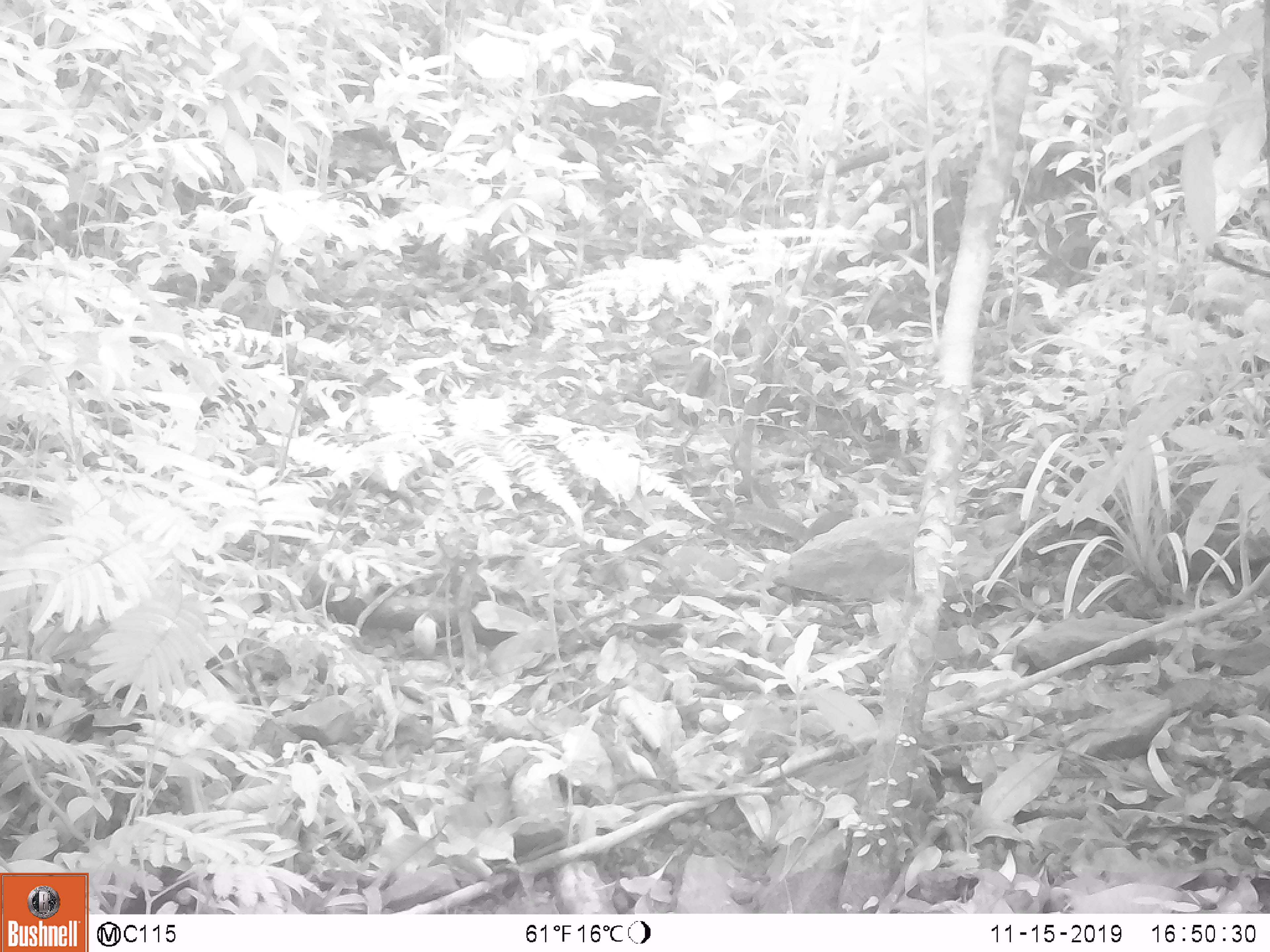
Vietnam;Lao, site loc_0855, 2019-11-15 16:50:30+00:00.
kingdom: Animalia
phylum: Chordata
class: Mammalia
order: Rodentia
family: Sciuridae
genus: Dremomys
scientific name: Dremomys rufigenis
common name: red-cheeked squirrel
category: red cheeked squirrel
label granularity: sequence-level